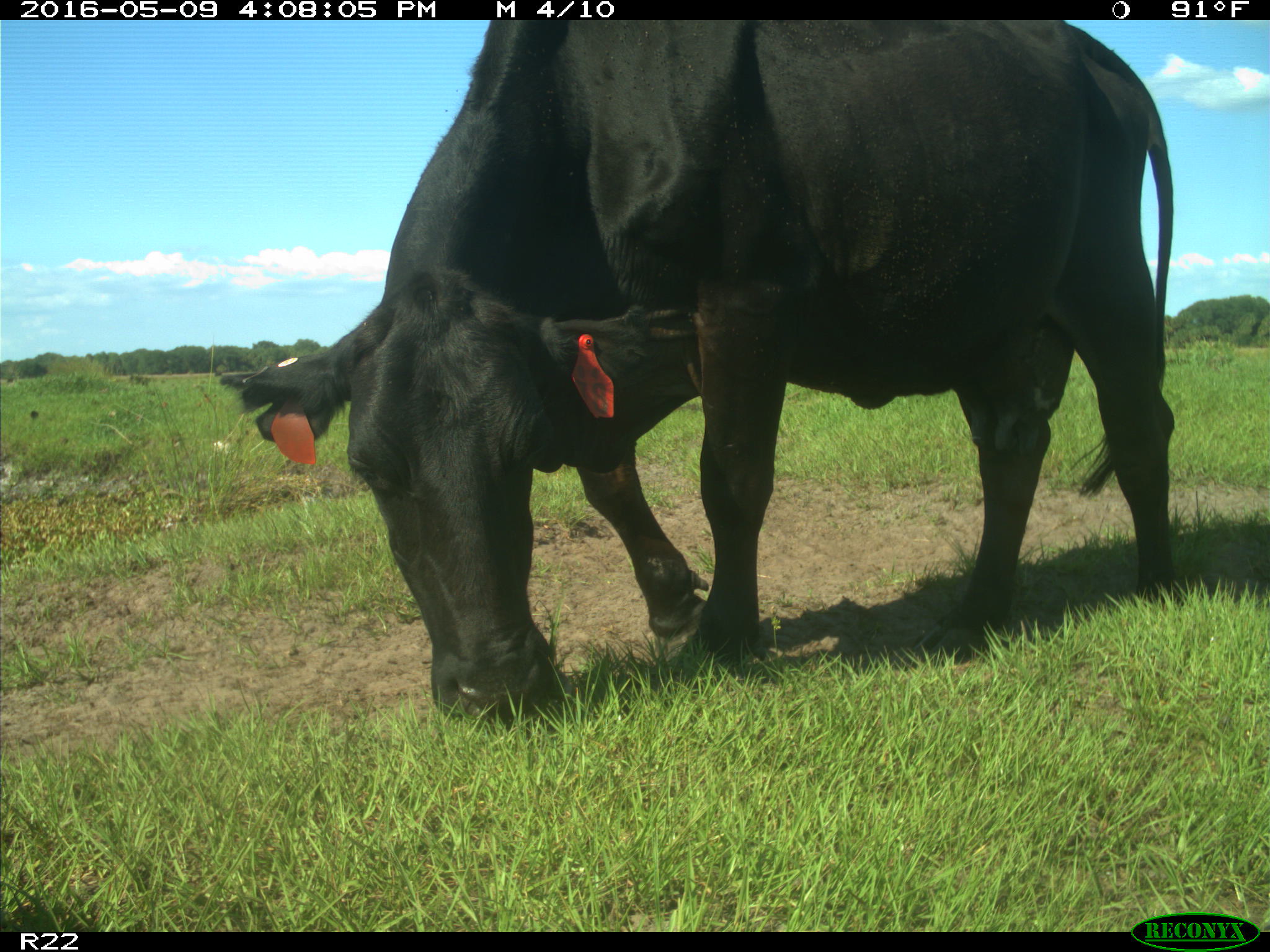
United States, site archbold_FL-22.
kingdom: Animalia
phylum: Chordata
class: Mammalia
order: Artiodactyla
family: Bovidae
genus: Bos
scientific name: Bos taurus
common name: domestic cow